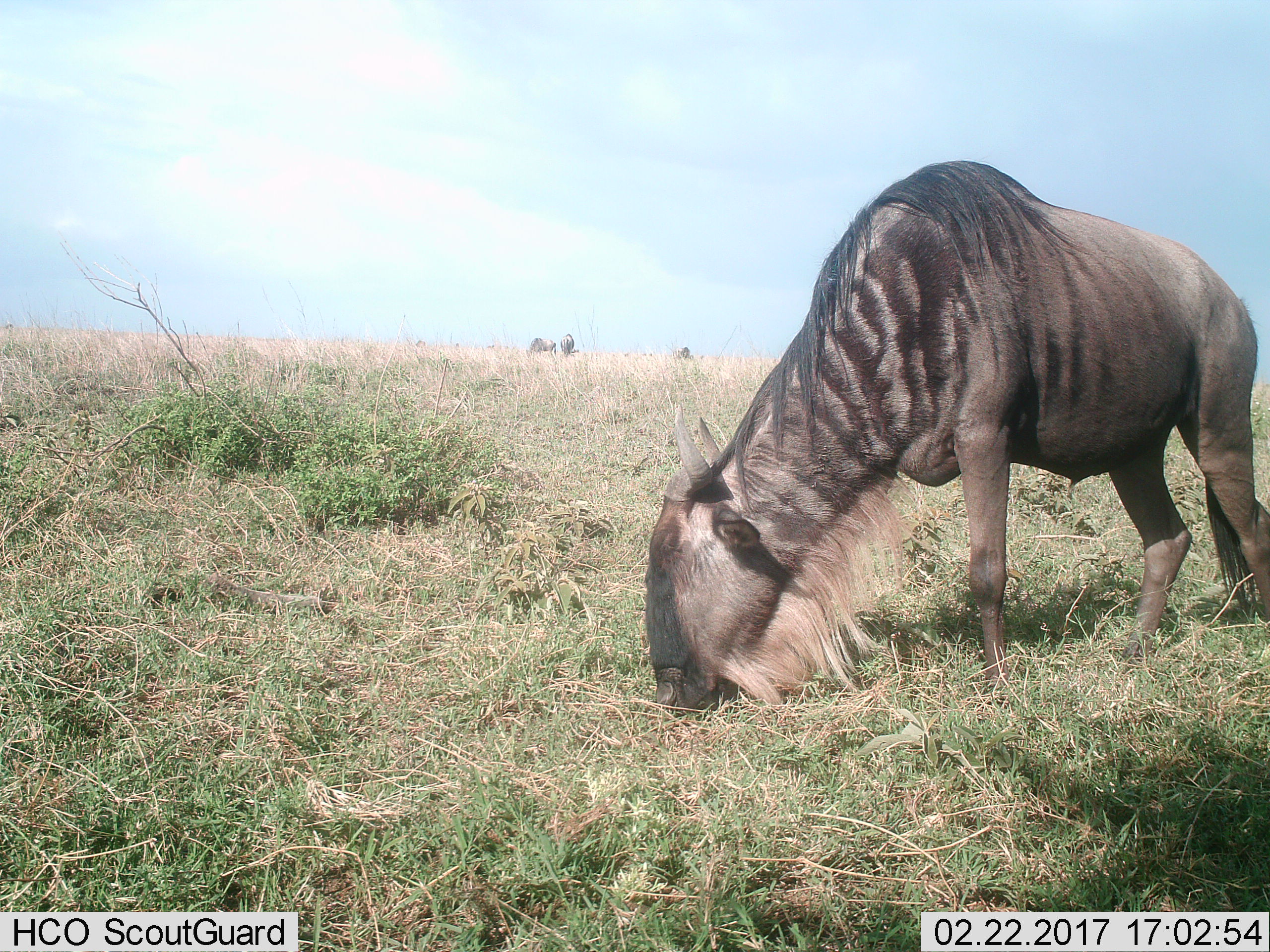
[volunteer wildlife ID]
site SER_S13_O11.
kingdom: Animalia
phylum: Chordata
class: Mammalia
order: Artiodactyla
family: Bovidae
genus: Connochaetes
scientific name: Connochaetes taurinus taurinus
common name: blue wildebeest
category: wildebeestblue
Wildebeestblue (blue wildebeest) (Connochaetes taurinus taurinus), count 1. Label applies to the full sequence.